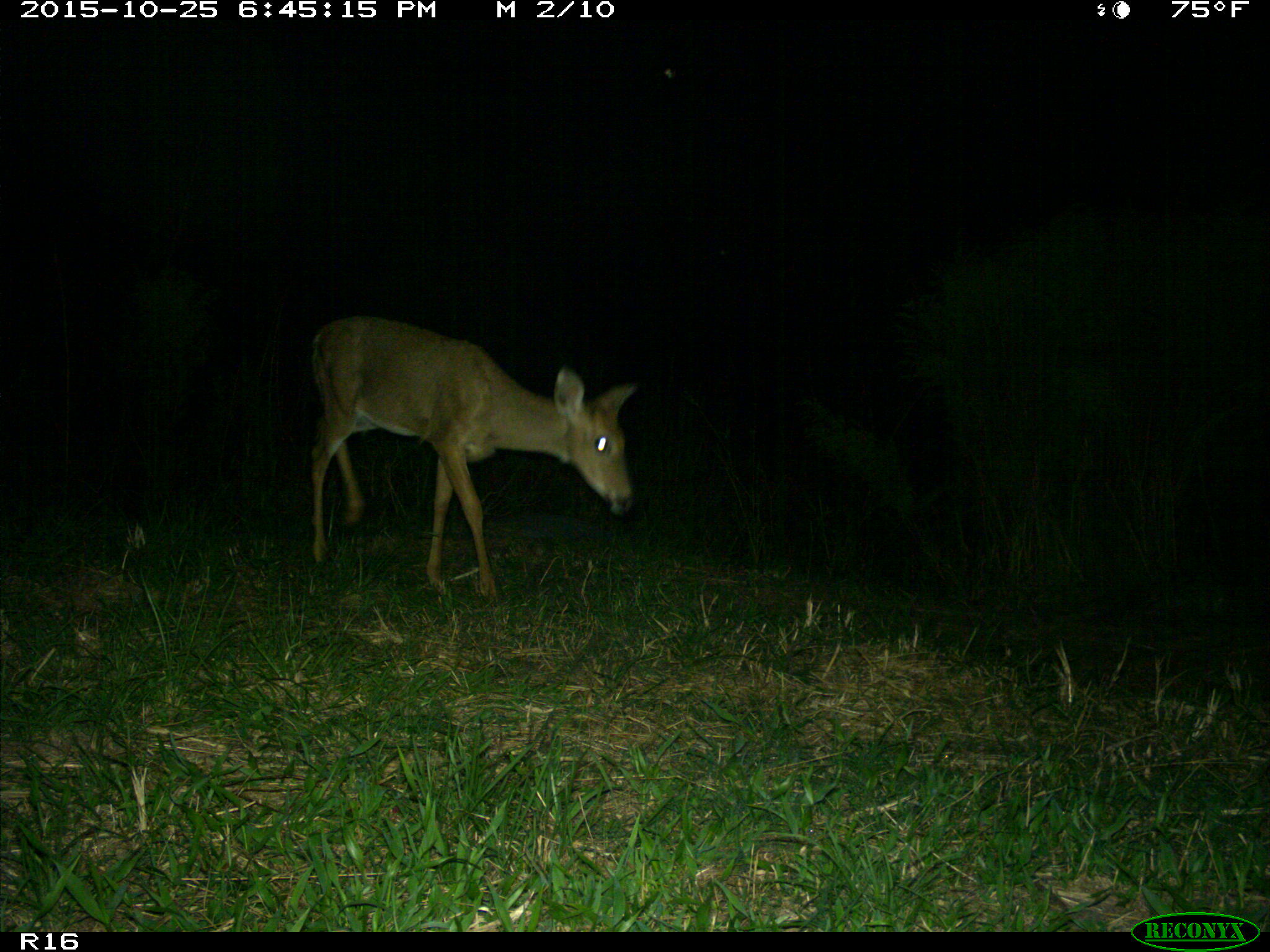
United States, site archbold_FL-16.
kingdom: Animalia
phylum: Chordata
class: Mammalia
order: Artiodactyla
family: Cervidae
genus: Odocoileus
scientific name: Odocoileus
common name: deer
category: unidentified deer